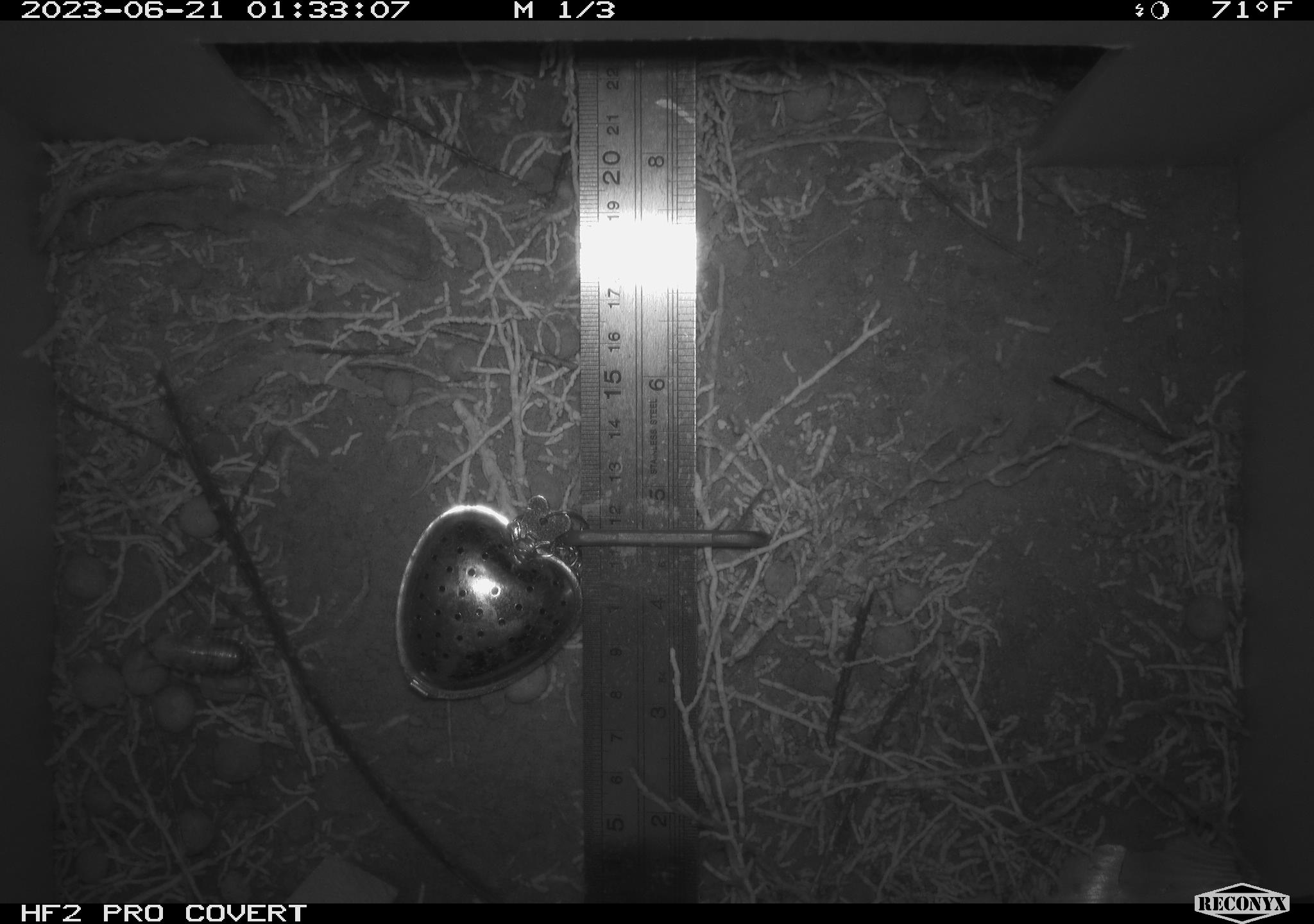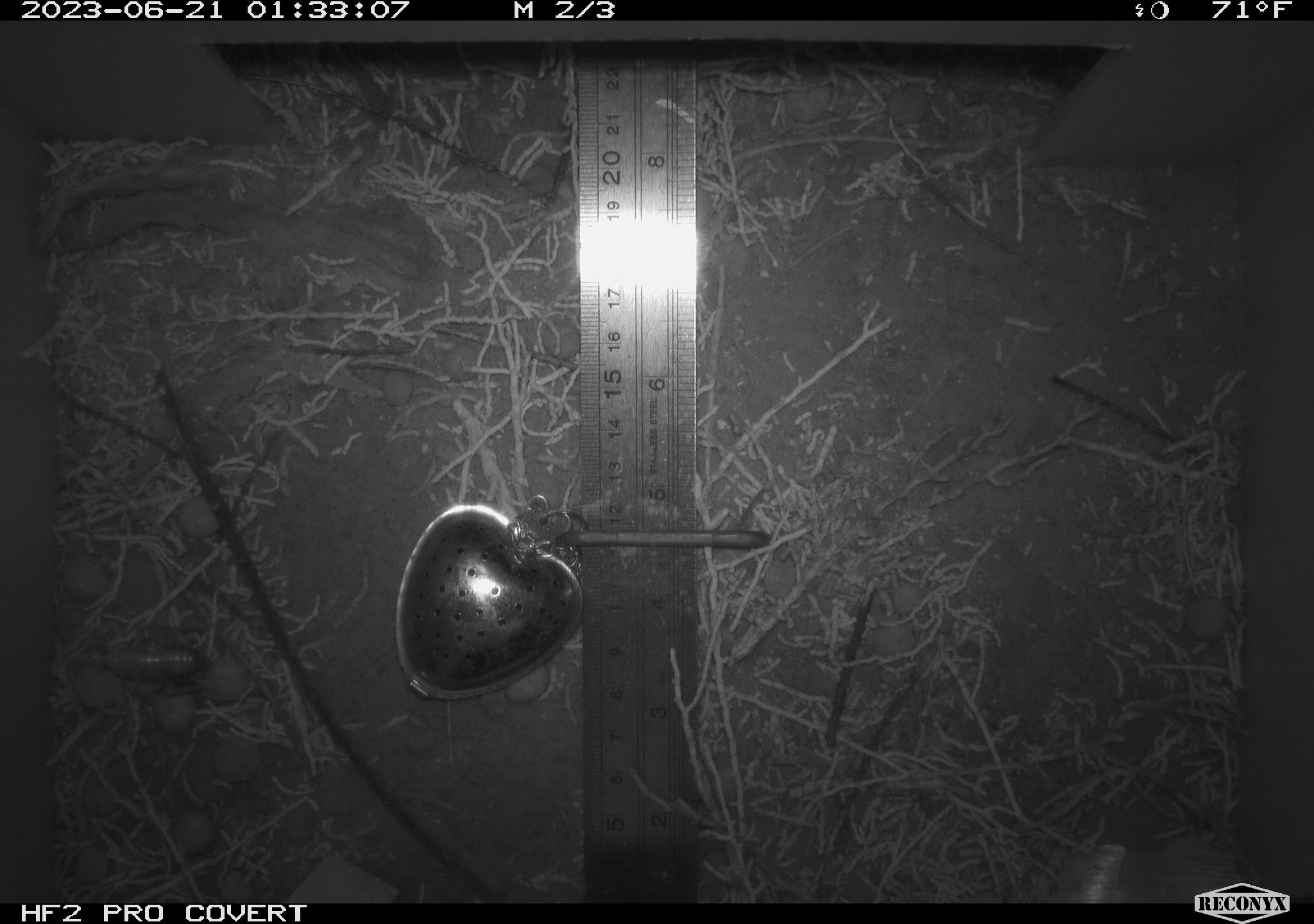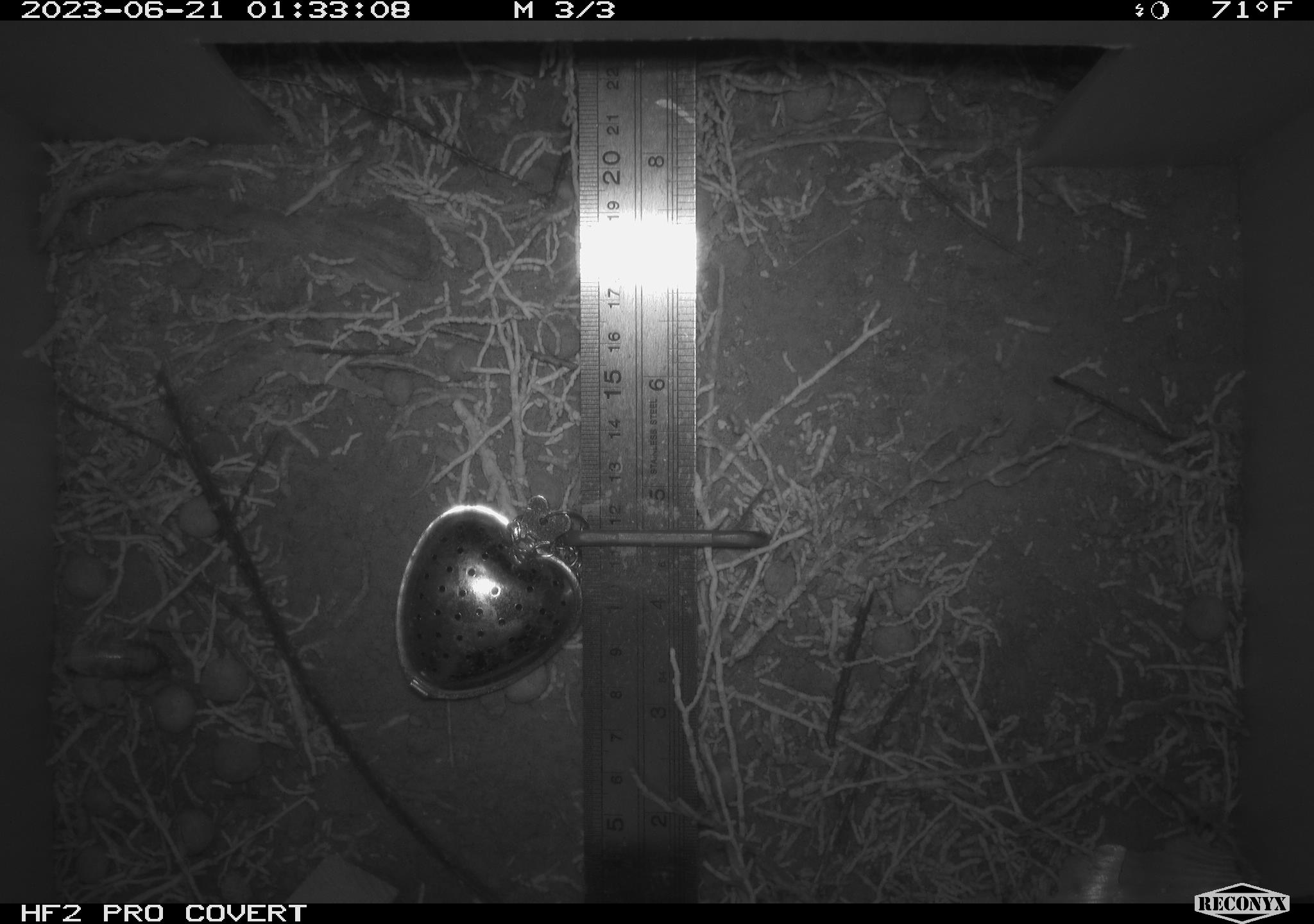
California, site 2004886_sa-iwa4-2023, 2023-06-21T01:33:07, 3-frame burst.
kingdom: Animalia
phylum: Arthropoda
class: Insecta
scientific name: Insecta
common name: insect